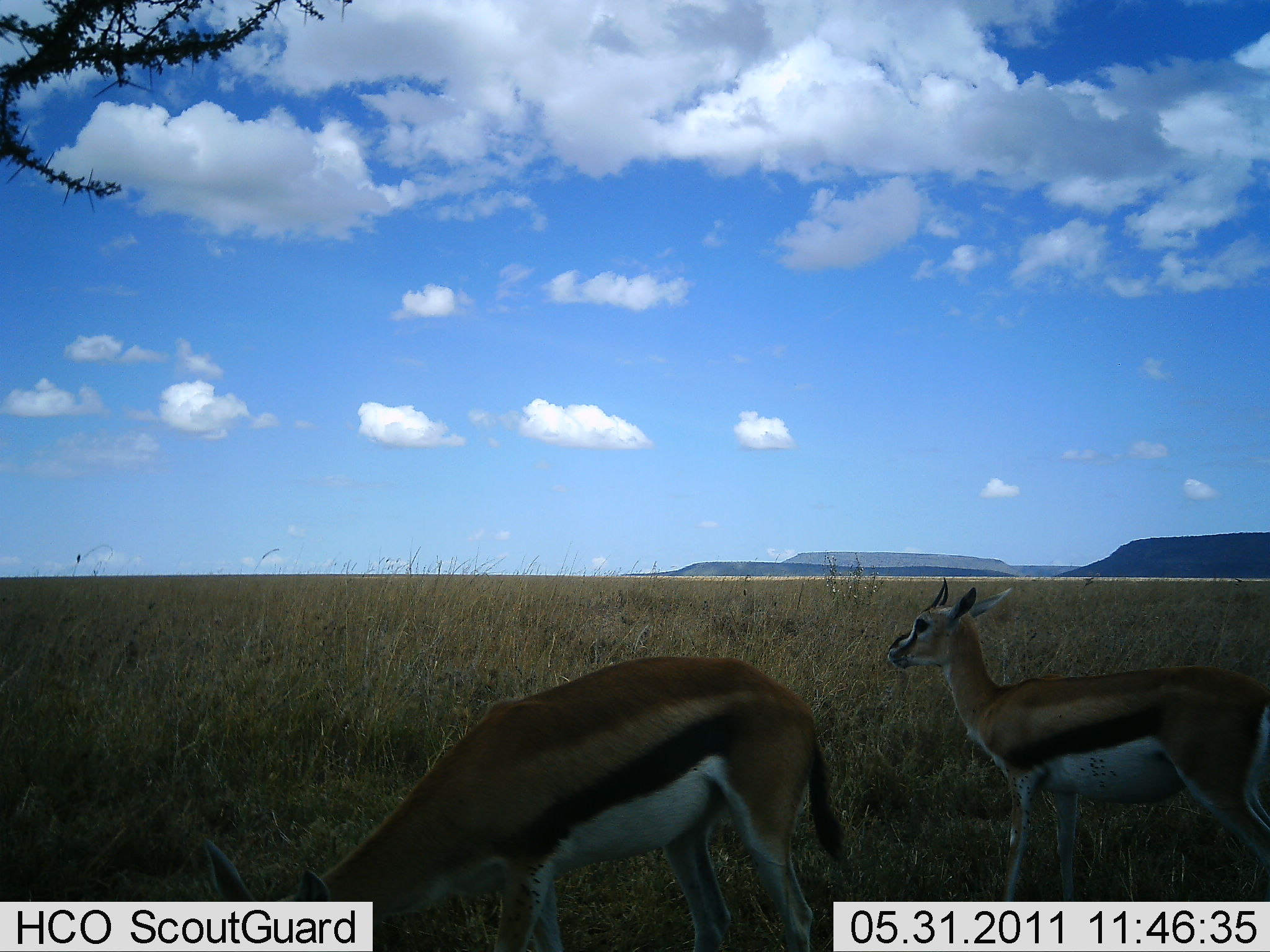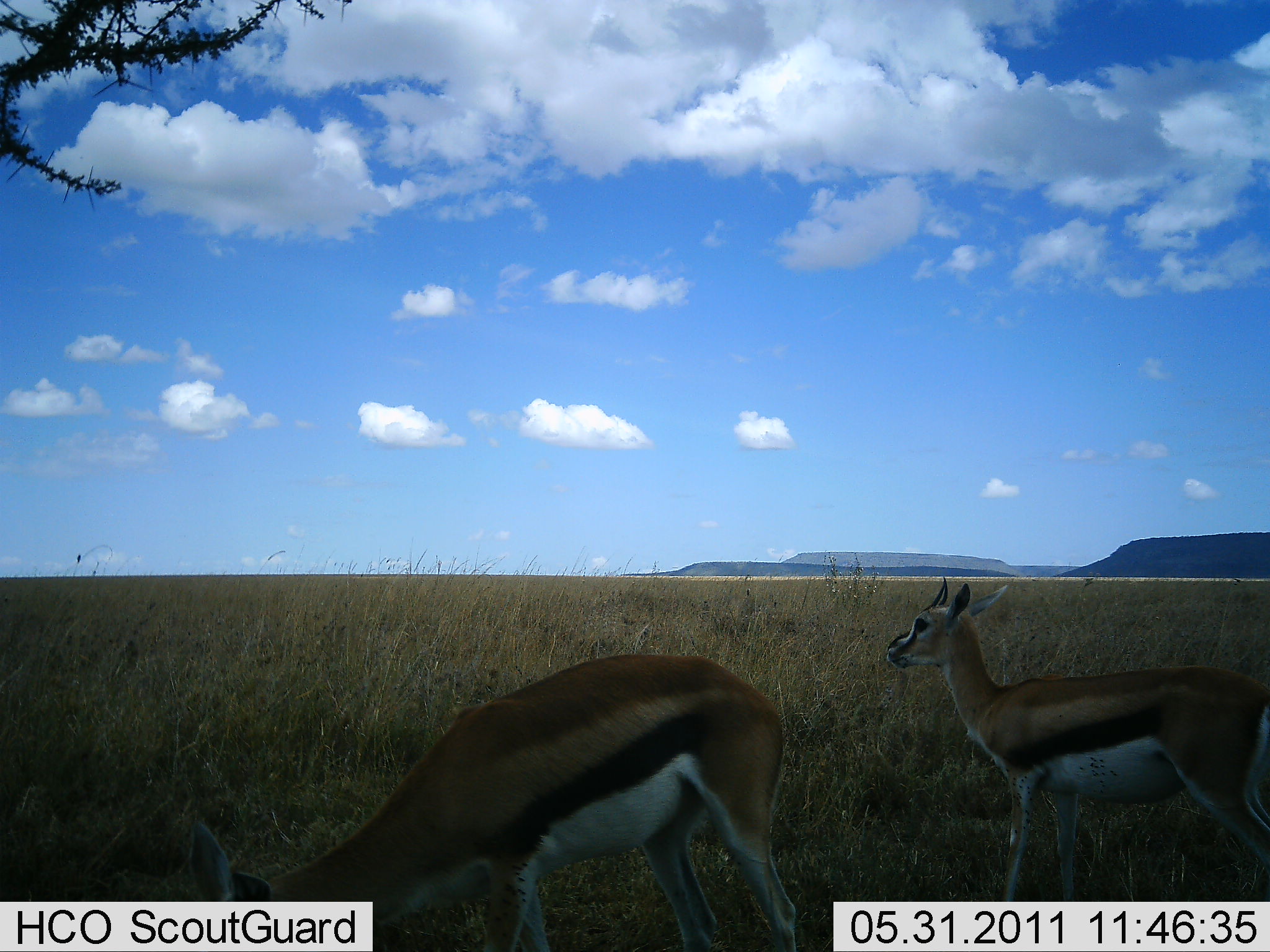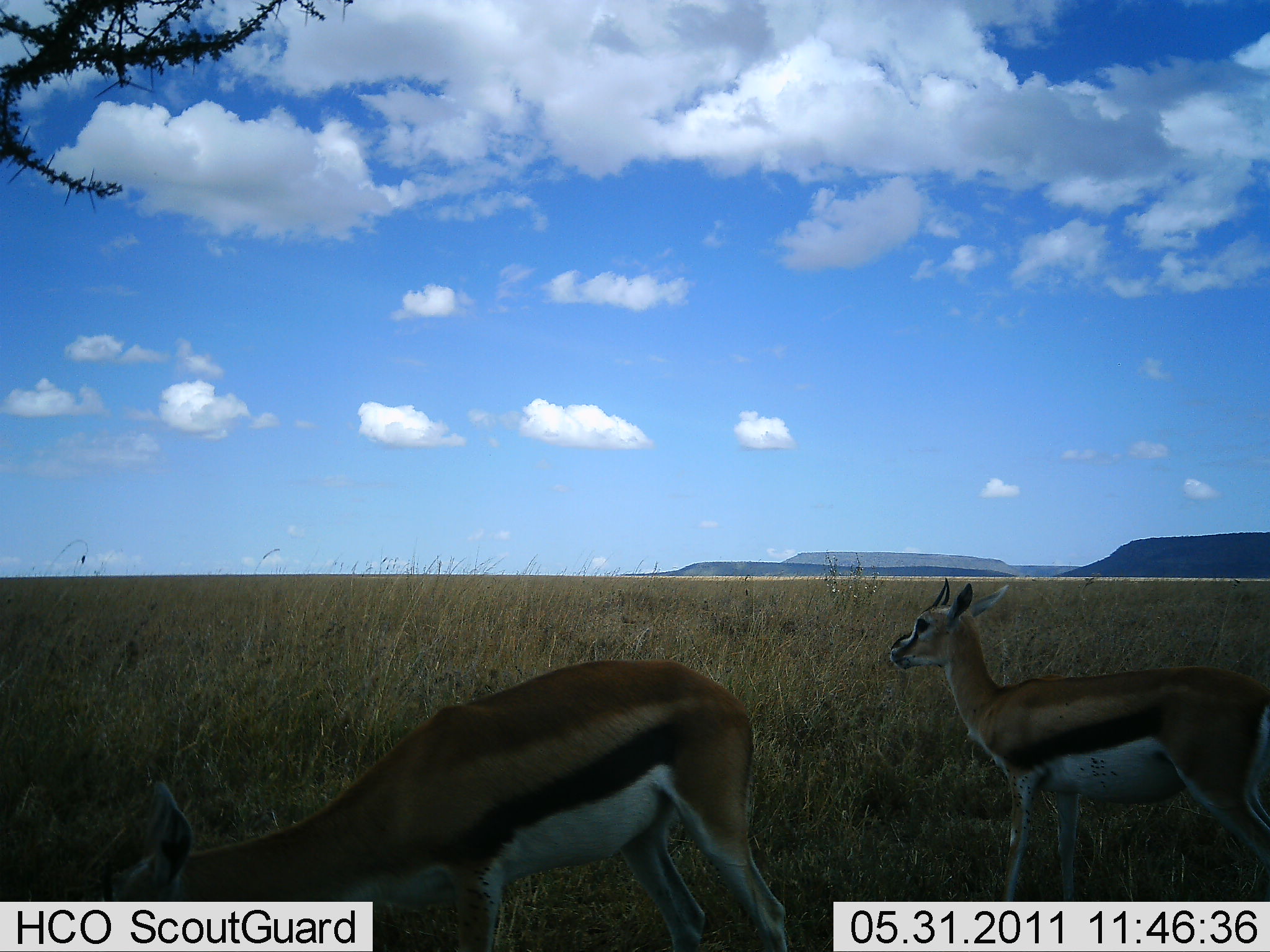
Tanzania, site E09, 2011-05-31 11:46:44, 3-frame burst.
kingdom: Animalia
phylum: Chordata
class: Mammalia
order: Artiodactyla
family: Bovidae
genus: Eudorcas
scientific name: Eudorcas thomsonii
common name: thomson's gazelle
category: gazellethomsons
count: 2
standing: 86%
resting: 0%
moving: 0%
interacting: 0%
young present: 14%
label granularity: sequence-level